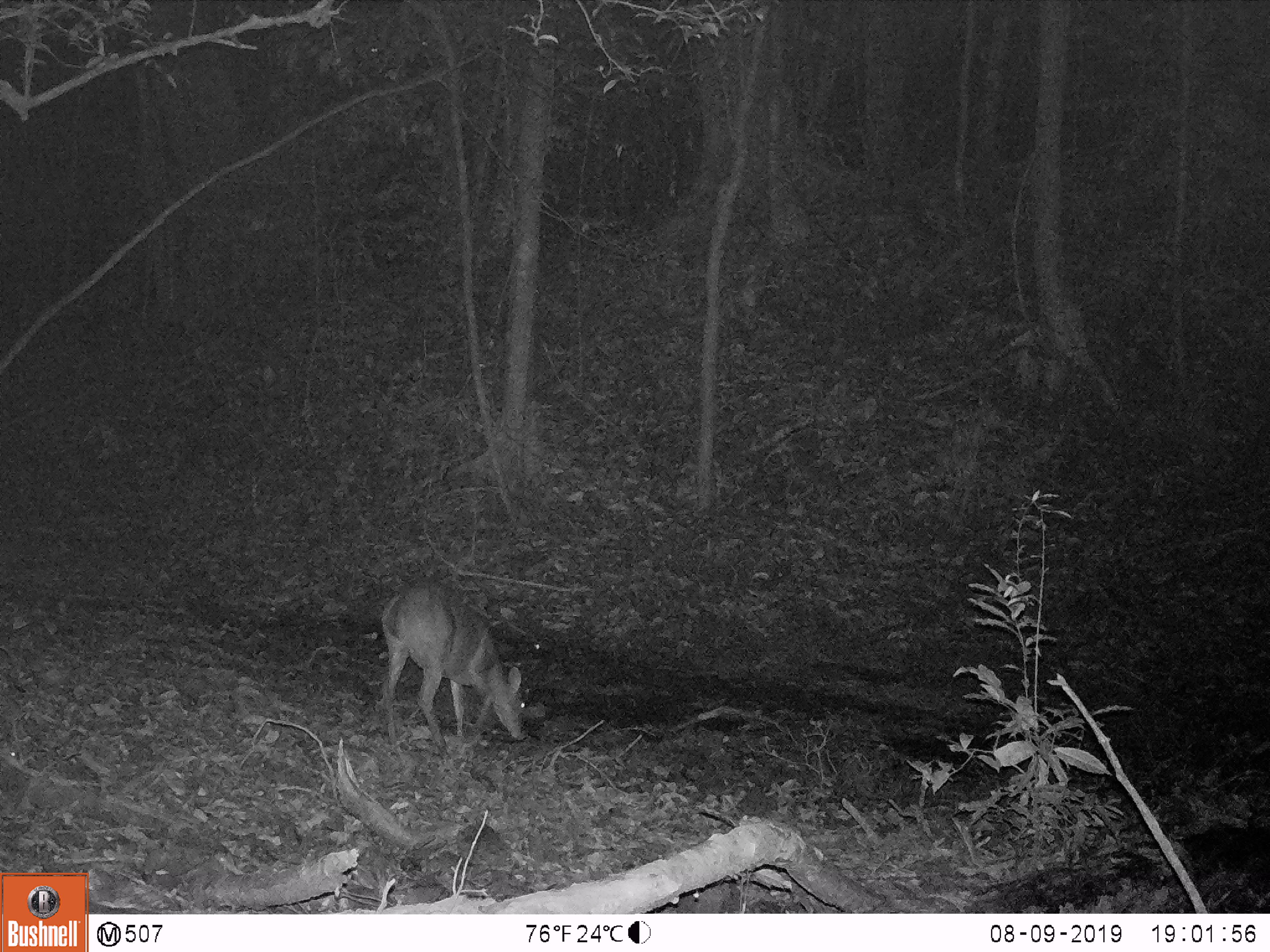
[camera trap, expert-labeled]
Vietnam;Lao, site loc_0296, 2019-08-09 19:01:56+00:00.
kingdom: Animalia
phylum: Chordata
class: Mammalia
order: Artiodactyla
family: Cervidae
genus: Muntiacus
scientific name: Muntiacus vuquangensis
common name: large-antlered muntjac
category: large antlered muntjac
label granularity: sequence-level